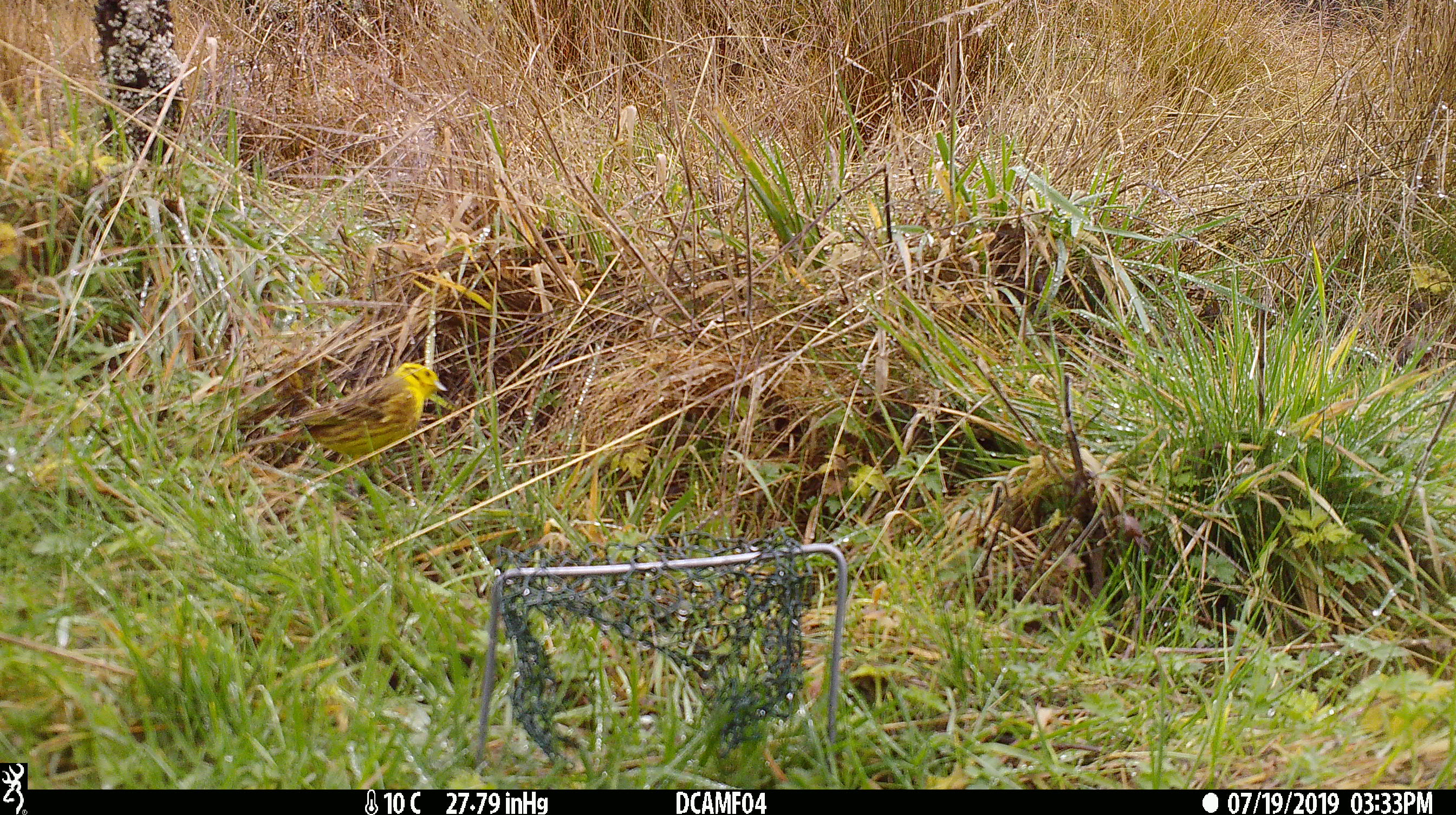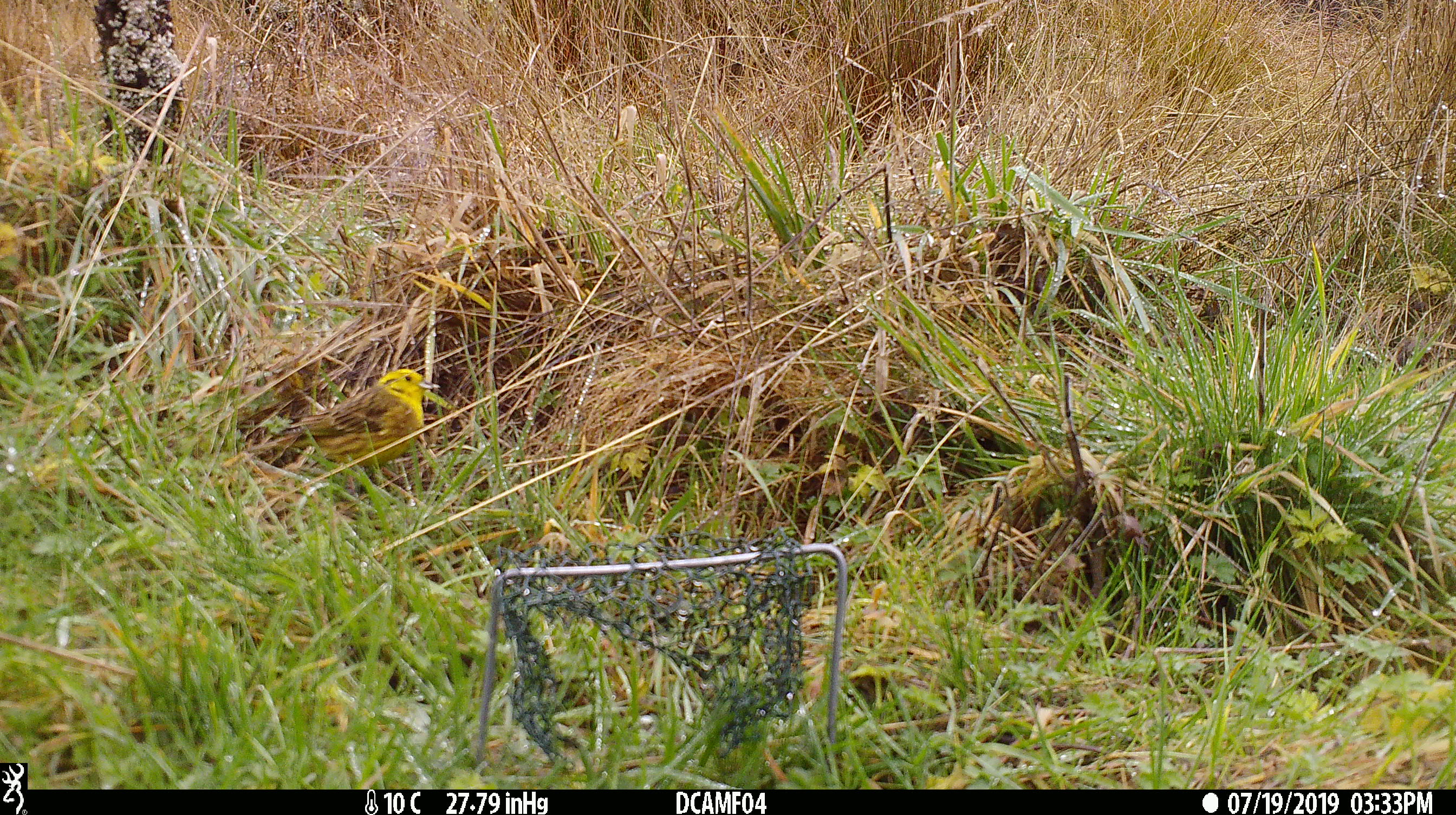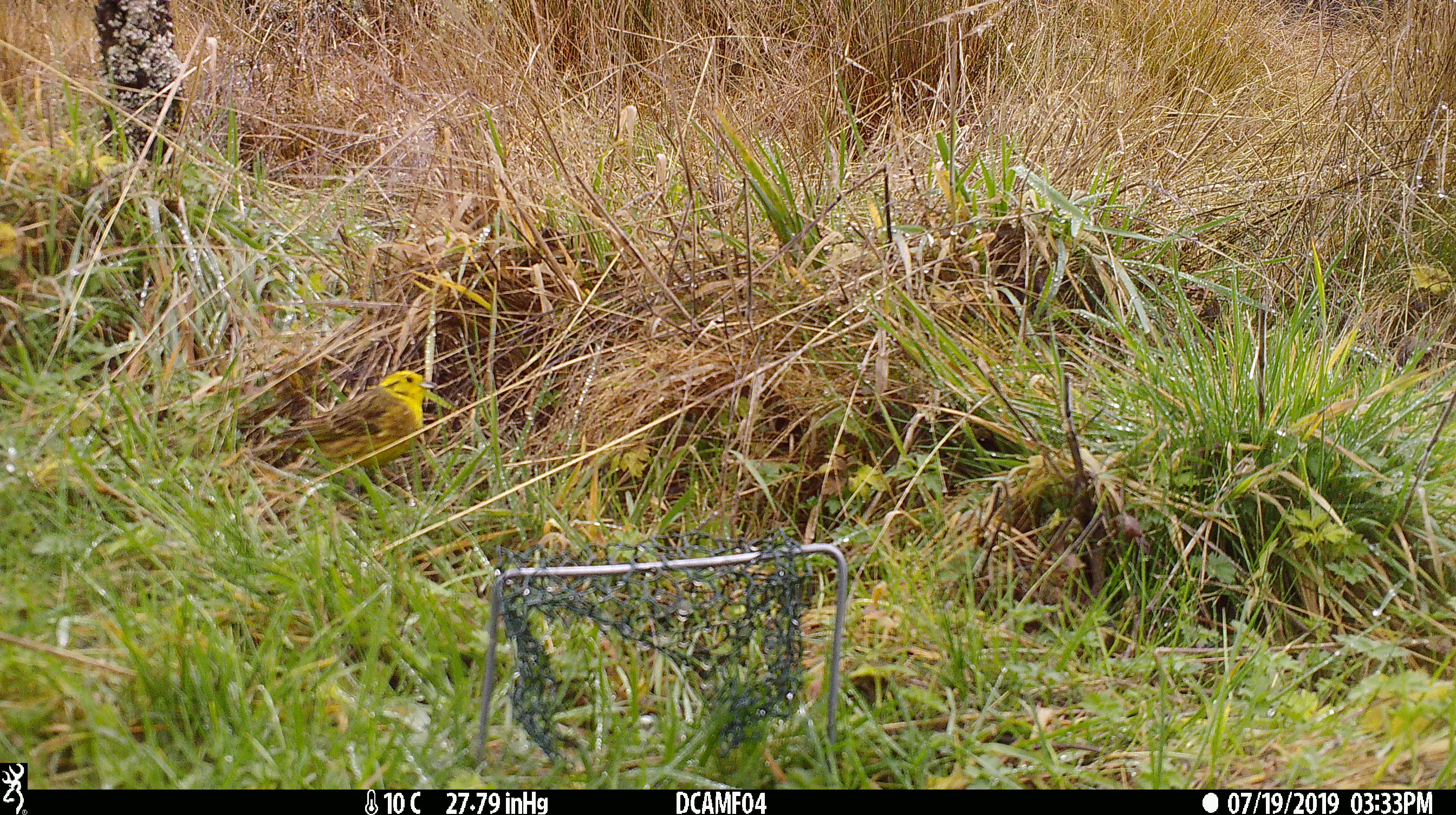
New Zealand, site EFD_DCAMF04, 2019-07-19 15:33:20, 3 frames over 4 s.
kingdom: Animalia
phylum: Chordata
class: Aves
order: Passeriformes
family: Emberizidae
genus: Emberiza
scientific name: Emberiza citrinella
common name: yellowhammer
Yellowhammer (Emberiza citrinella).